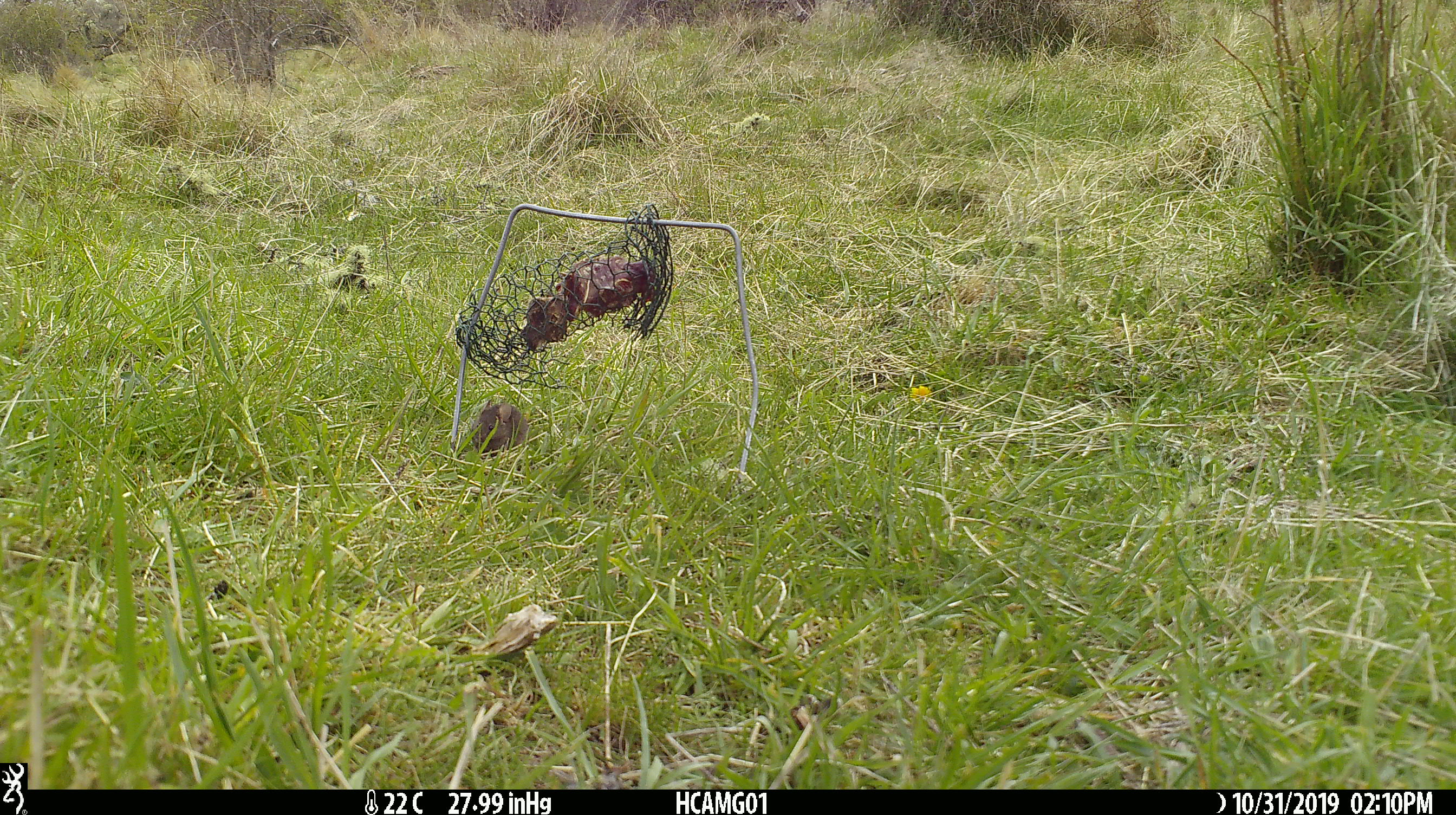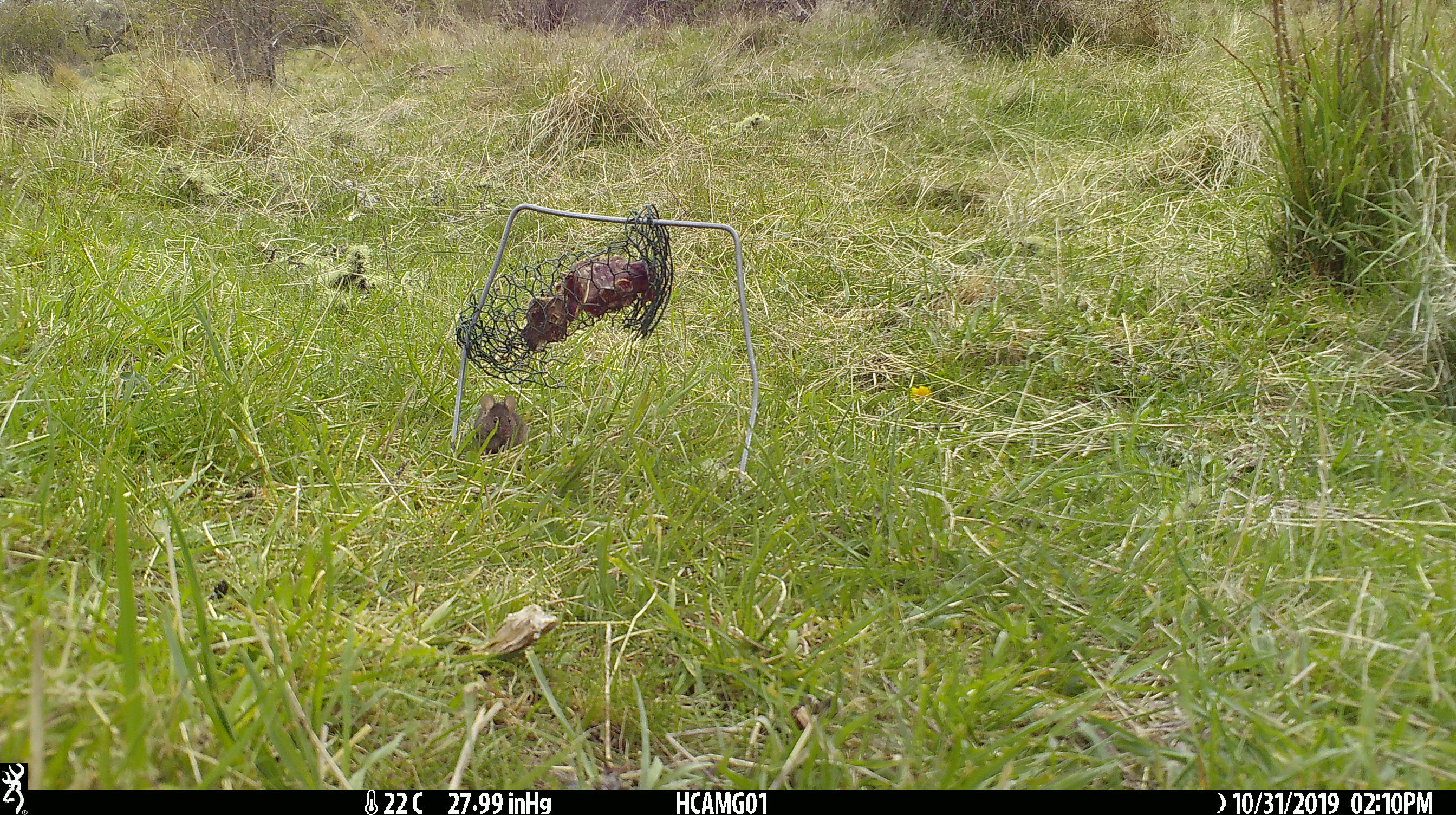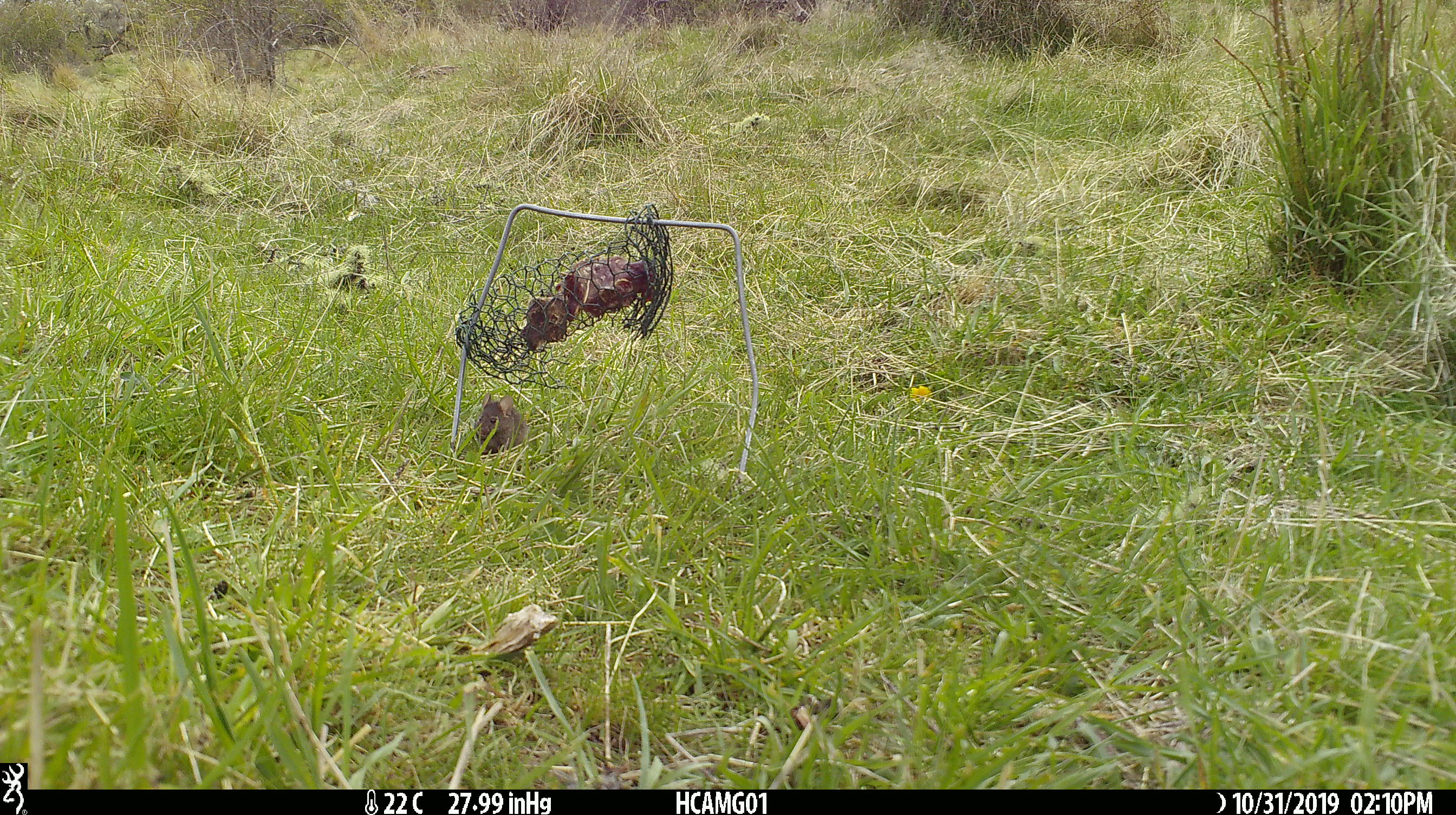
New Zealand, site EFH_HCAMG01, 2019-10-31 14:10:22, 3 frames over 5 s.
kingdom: Animalia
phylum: Chordata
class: Mammalia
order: Rodentia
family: Muridae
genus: Mus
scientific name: Mus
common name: mouse